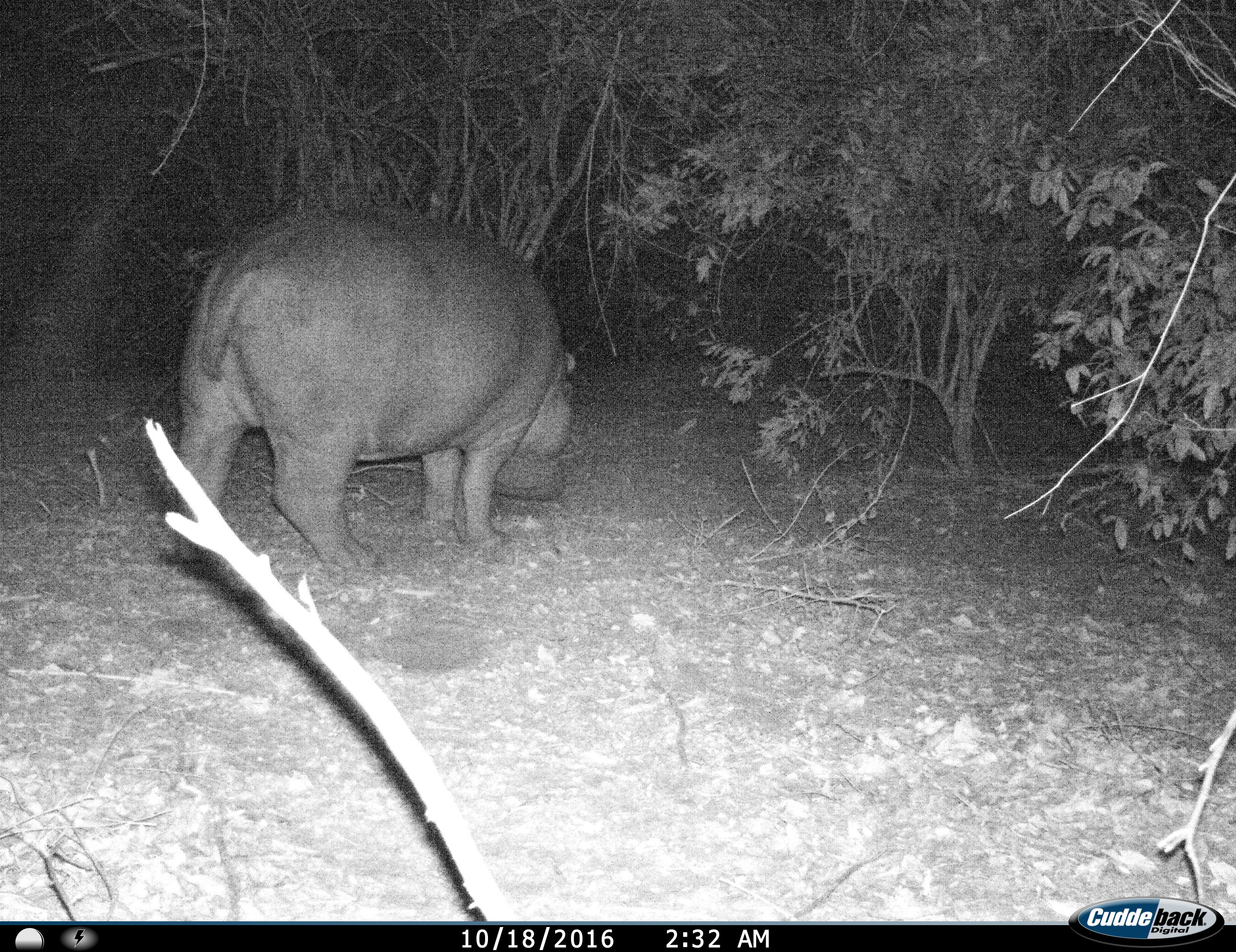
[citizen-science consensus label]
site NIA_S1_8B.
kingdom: Animalia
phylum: Chordata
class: Mammalia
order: Artiodactyla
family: Hippopotamidae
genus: Hippopotamus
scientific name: Hippopotamus amphibius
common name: hippopotamus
Hippopotamus (Hippopotamus amphibius), count 1. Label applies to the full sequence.